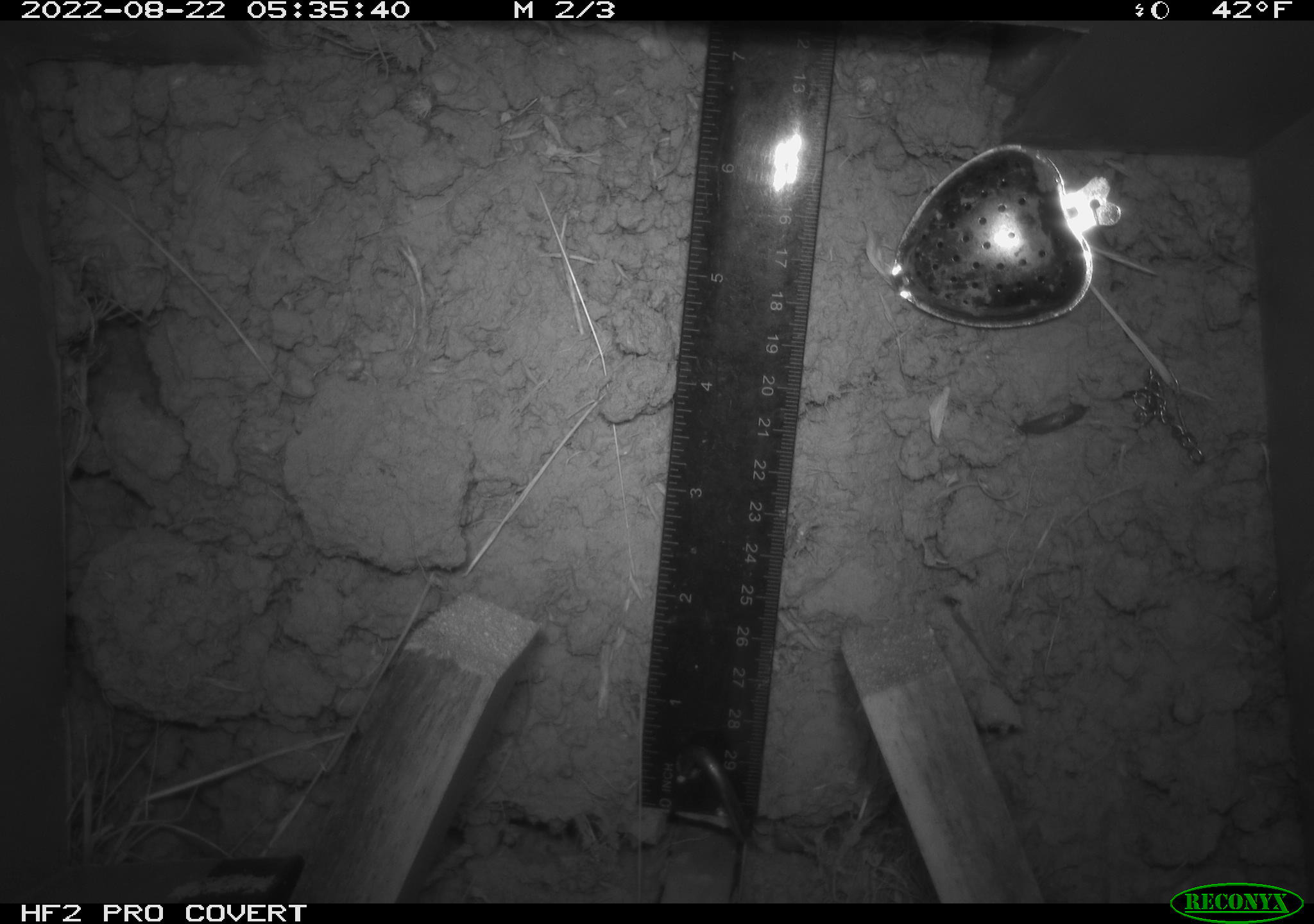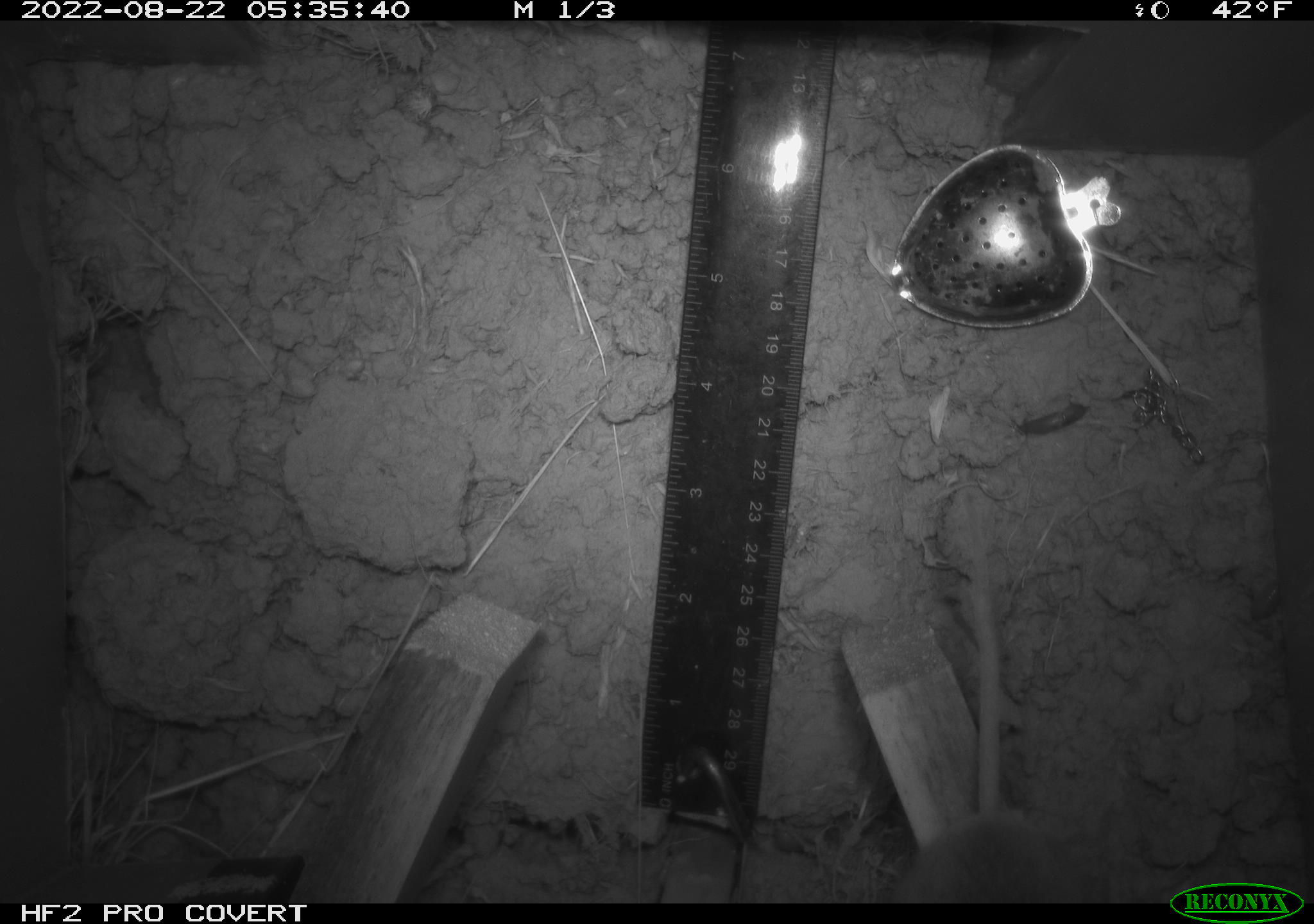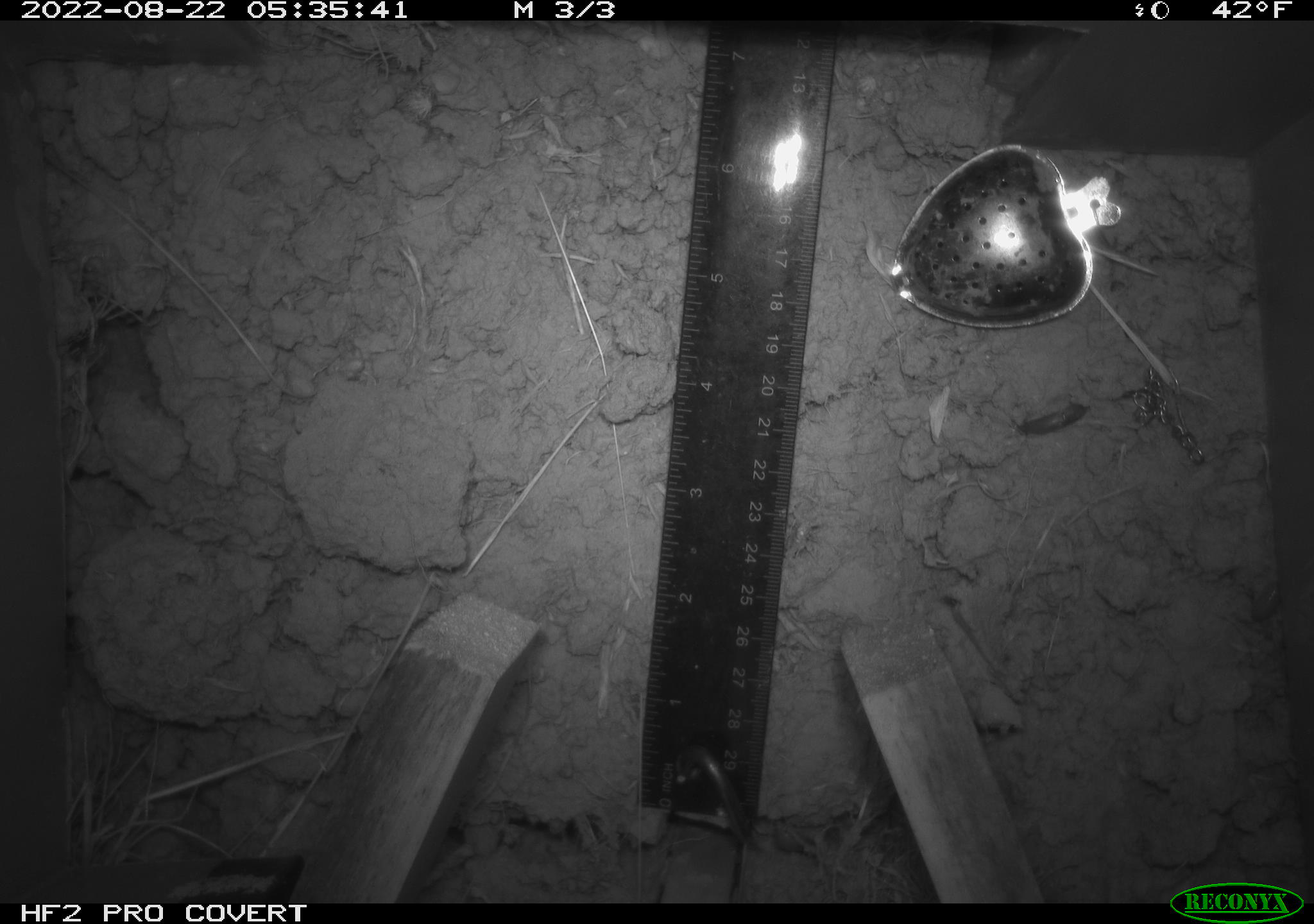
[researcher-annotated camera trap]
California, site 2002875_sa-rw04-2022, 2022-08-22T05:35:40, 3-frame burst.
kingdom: Animalia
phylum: Chordata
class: Mammalia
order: Rodentia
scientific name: Rodentia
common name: mouse species